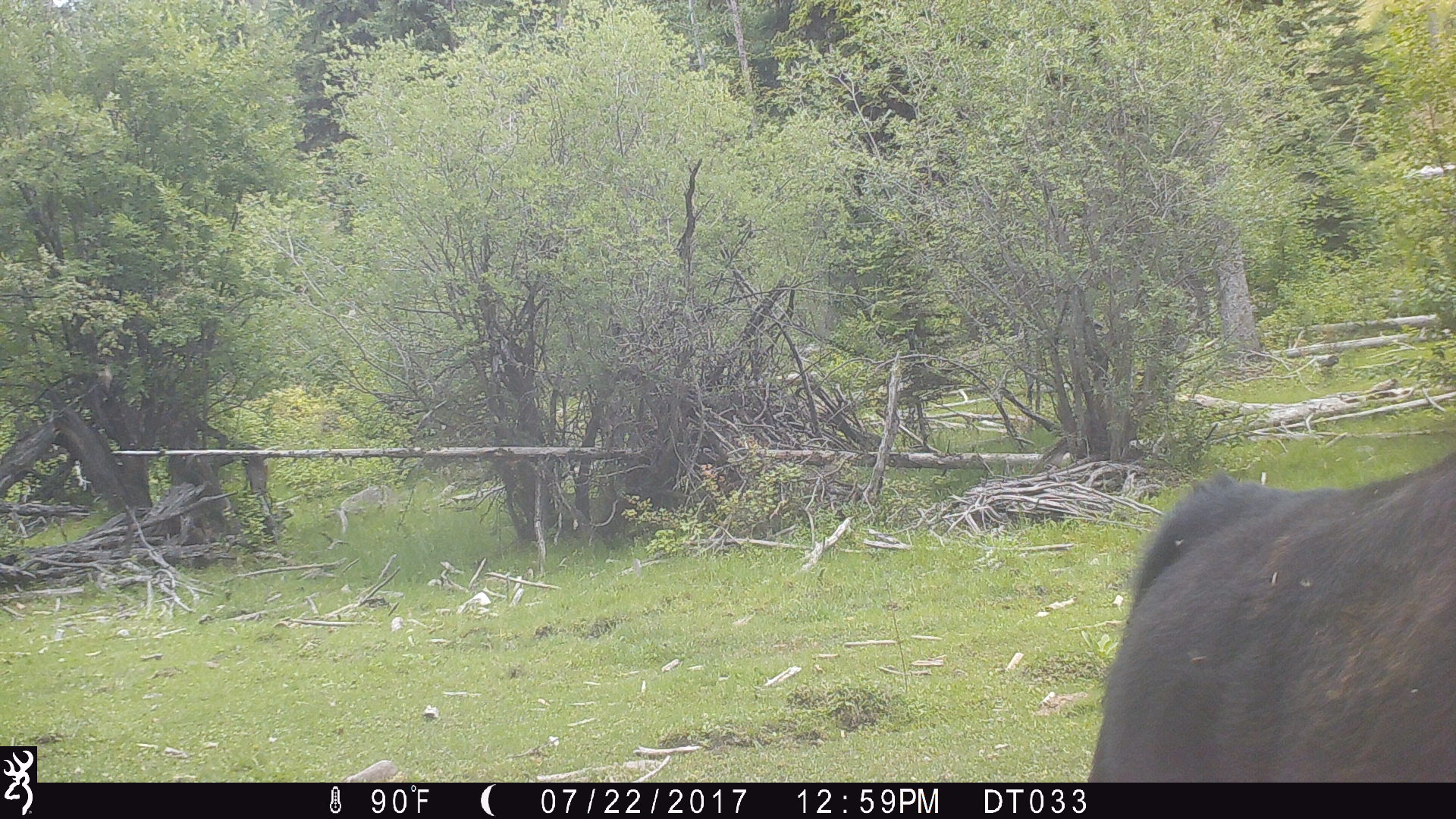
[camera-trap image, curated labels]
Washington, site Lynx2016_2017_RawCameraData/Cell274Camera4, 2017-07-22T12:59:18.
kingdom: Animalia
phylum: Chordata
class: Mammalia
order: Artiodactyla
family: Bovidae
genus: Bos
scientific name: Bos taurus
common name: domestic cattle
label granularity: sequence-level